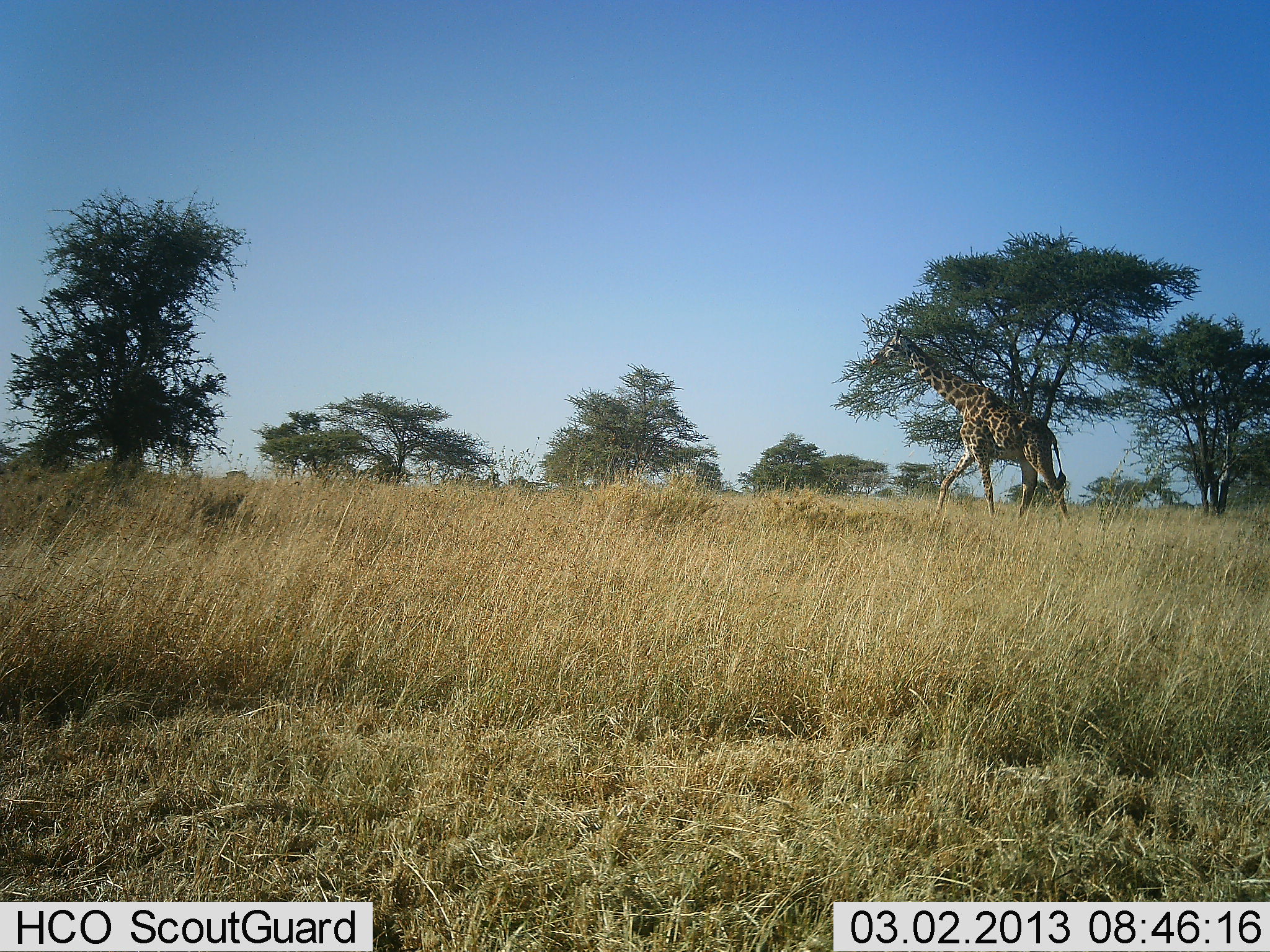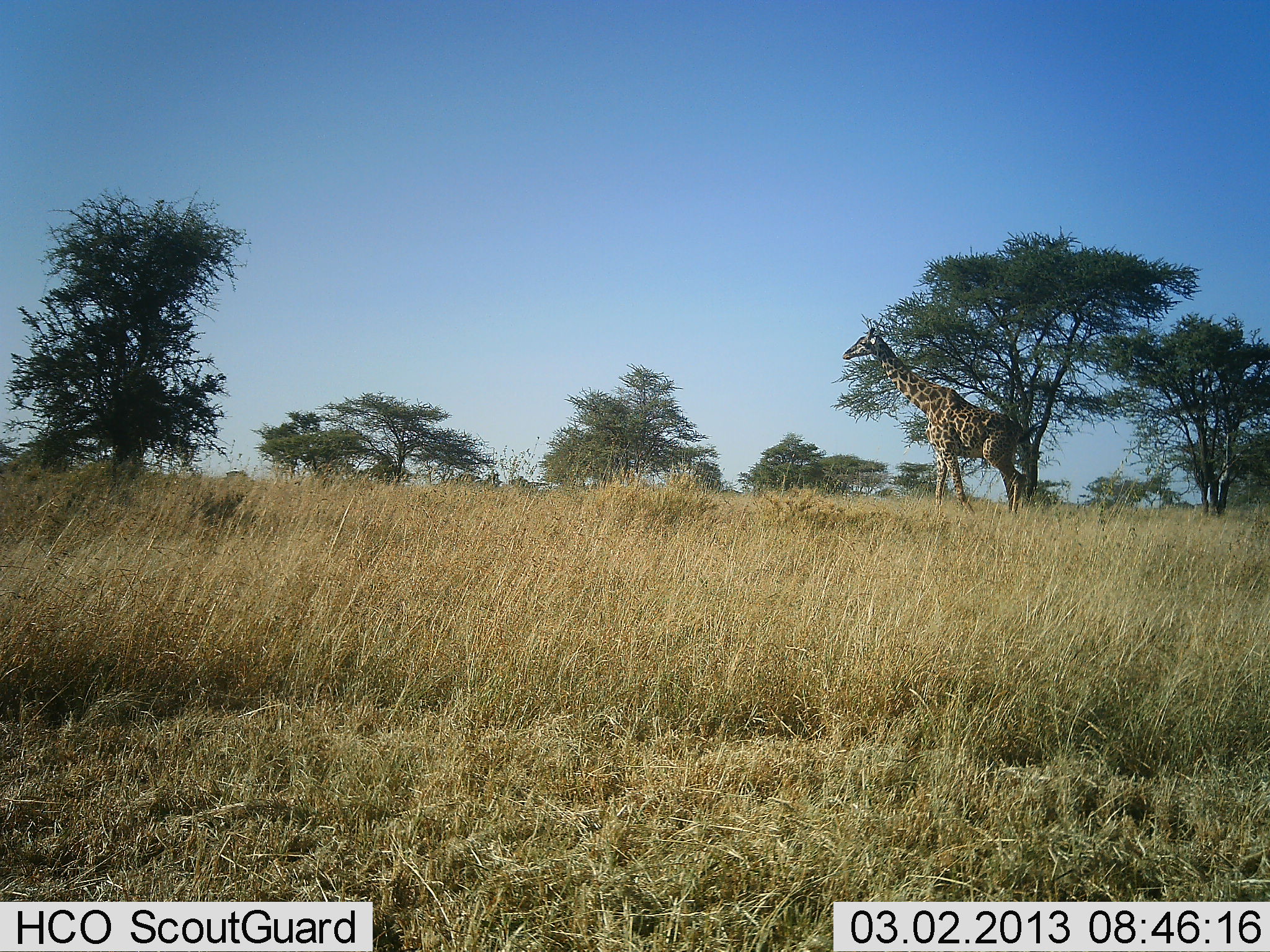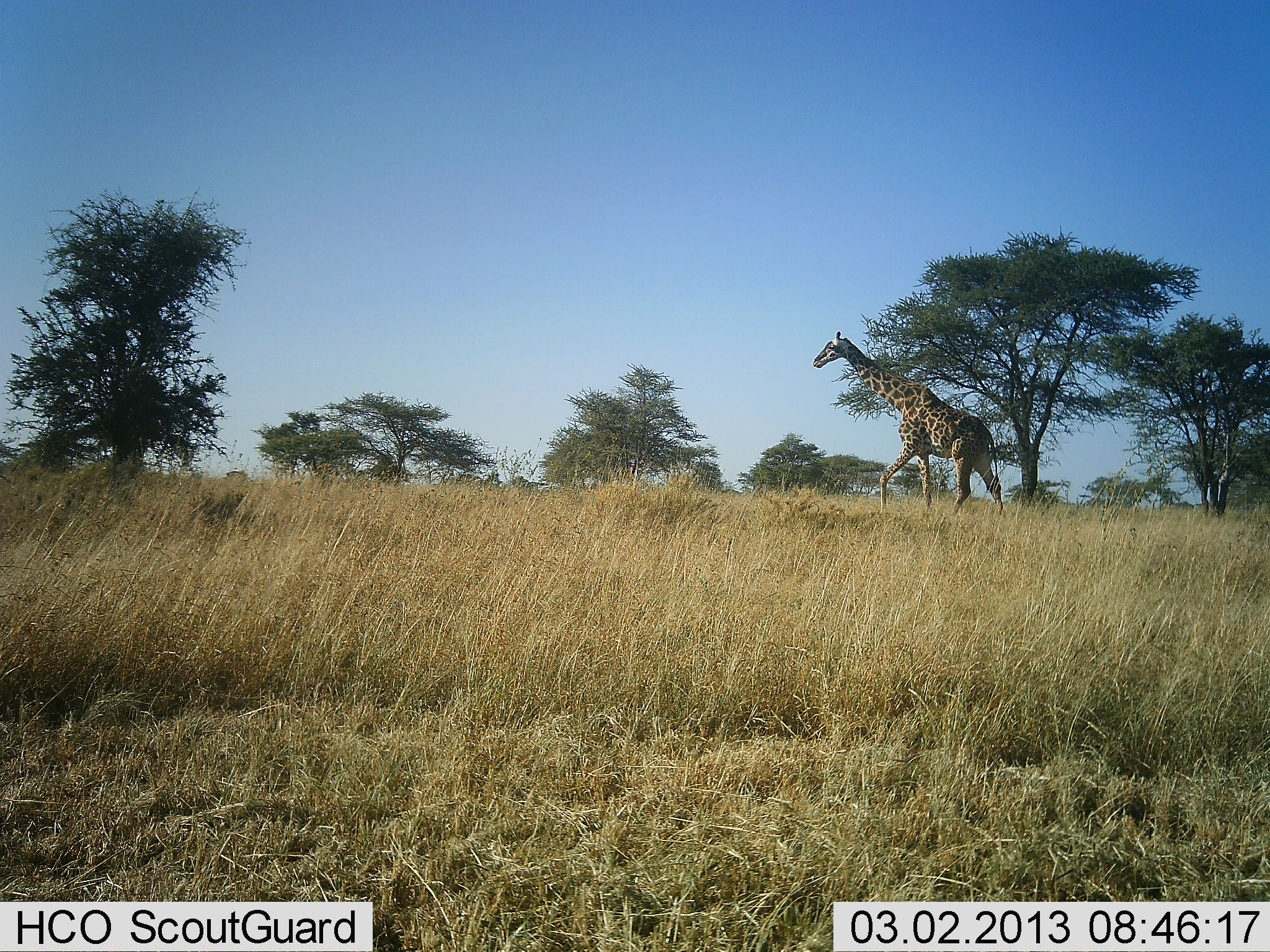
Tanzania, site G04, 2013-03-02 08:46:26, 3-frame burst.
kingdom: Animalia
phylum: Chordata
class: Mammalia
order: Artiodactyla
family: Giraffidae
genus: Giraffa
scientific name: Giraffa camelopardalis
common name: giraffe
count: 1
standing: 10%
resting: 0%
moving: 90%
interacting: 0%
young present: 0%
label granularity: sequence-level